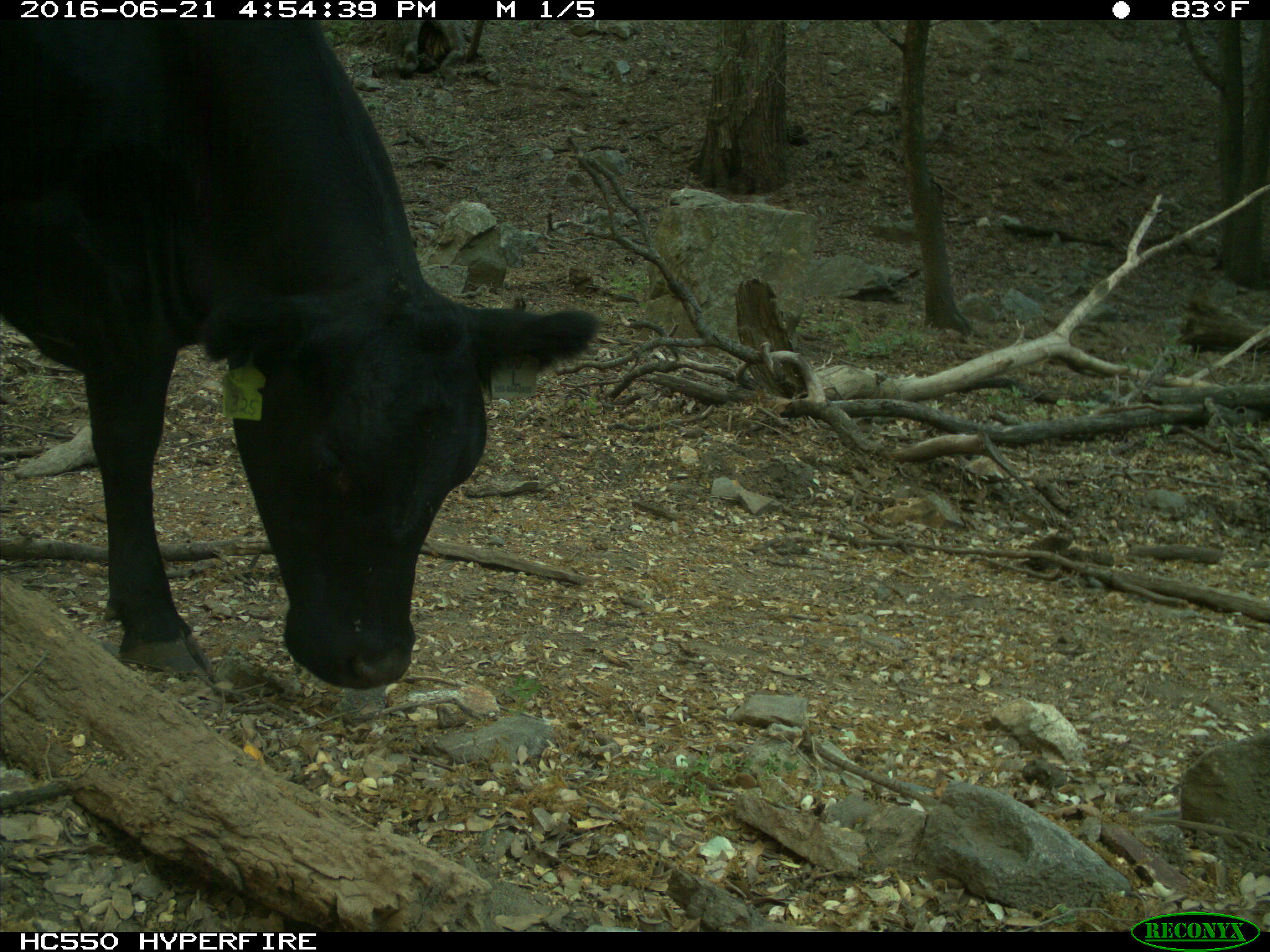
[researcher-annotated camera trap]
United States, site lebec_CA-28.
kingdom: Animalia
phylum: Chordata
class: Mammalia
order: Artiodactyla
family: Bovidae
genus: Bos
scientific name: Bos taurus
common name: domestic cow